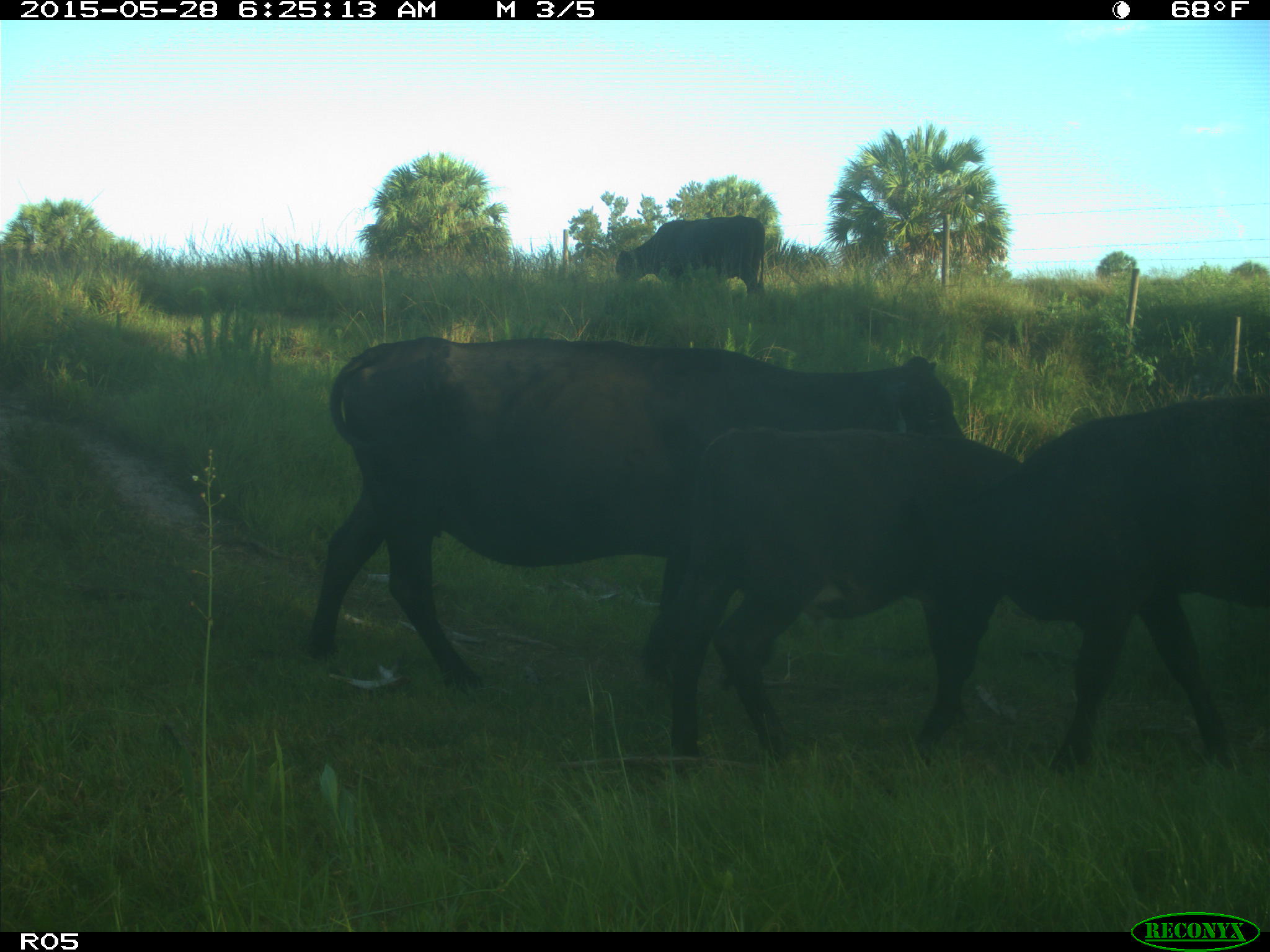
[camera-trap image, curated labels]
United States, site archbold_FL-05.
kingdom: Animalia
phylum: Chordata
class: Mammalia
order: Artiodactyla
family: Bovidae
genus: Bos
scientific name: Bos taurus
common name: domestic cow